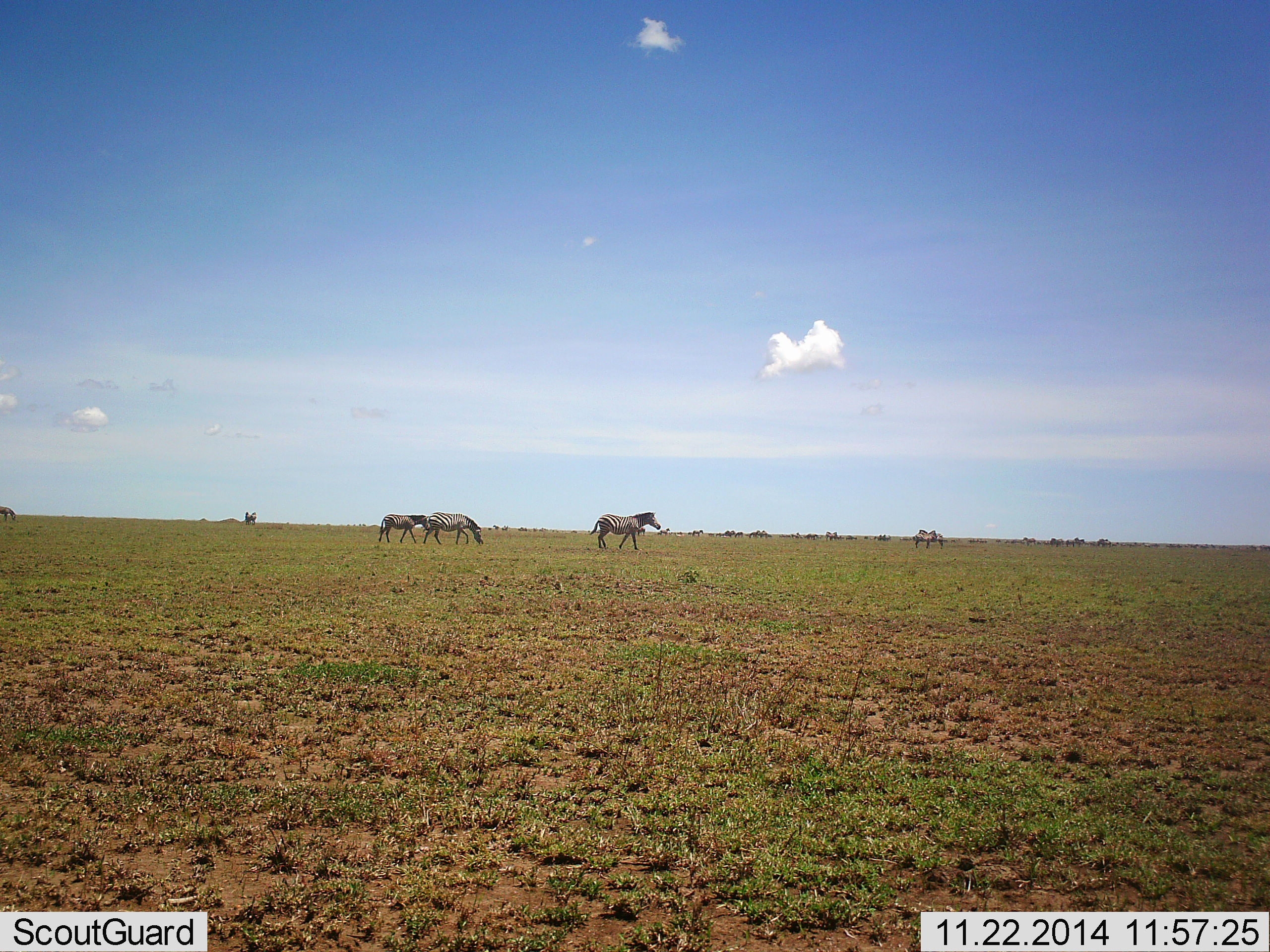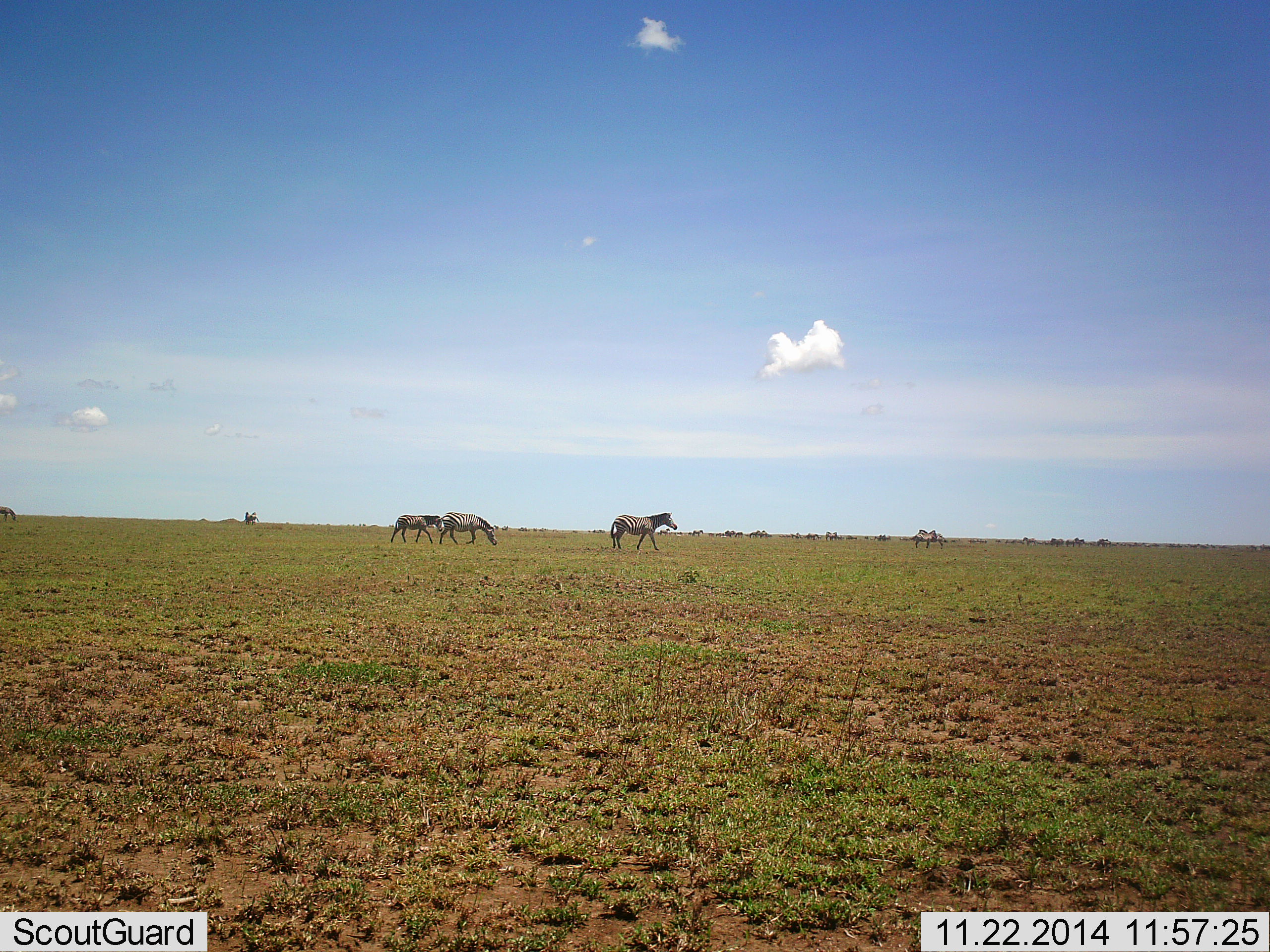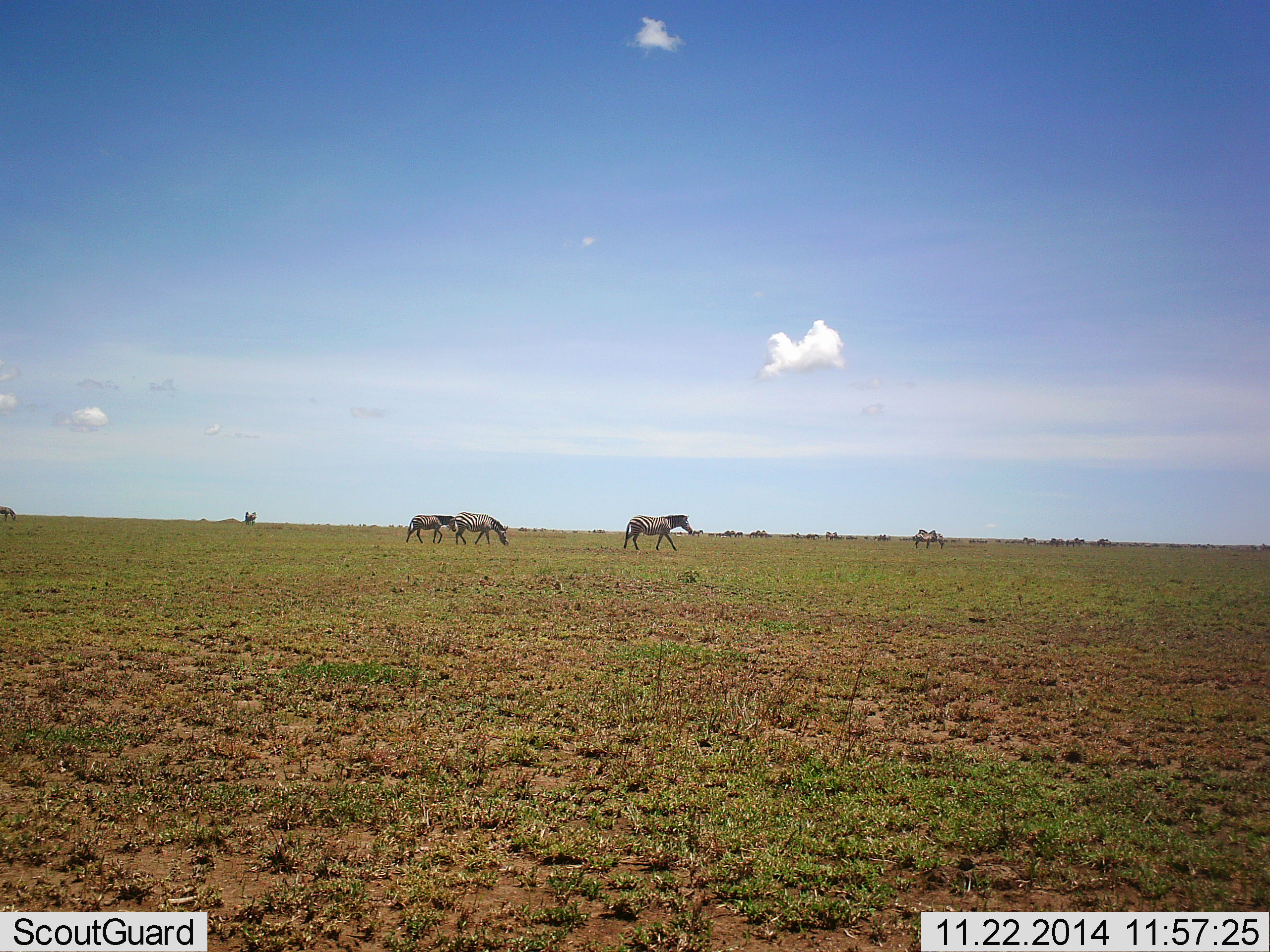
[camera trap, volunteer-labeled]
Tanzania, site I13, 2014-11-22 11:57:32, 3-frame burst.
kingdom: Animalia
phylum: Chordata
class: Mammalia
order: Perissodactyla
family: Equidae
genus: Equus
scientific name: Equus quagga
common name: plains zebra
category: zebra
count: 3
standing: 20%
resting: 0%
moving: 90%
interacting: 0%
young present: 0%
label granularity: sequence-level